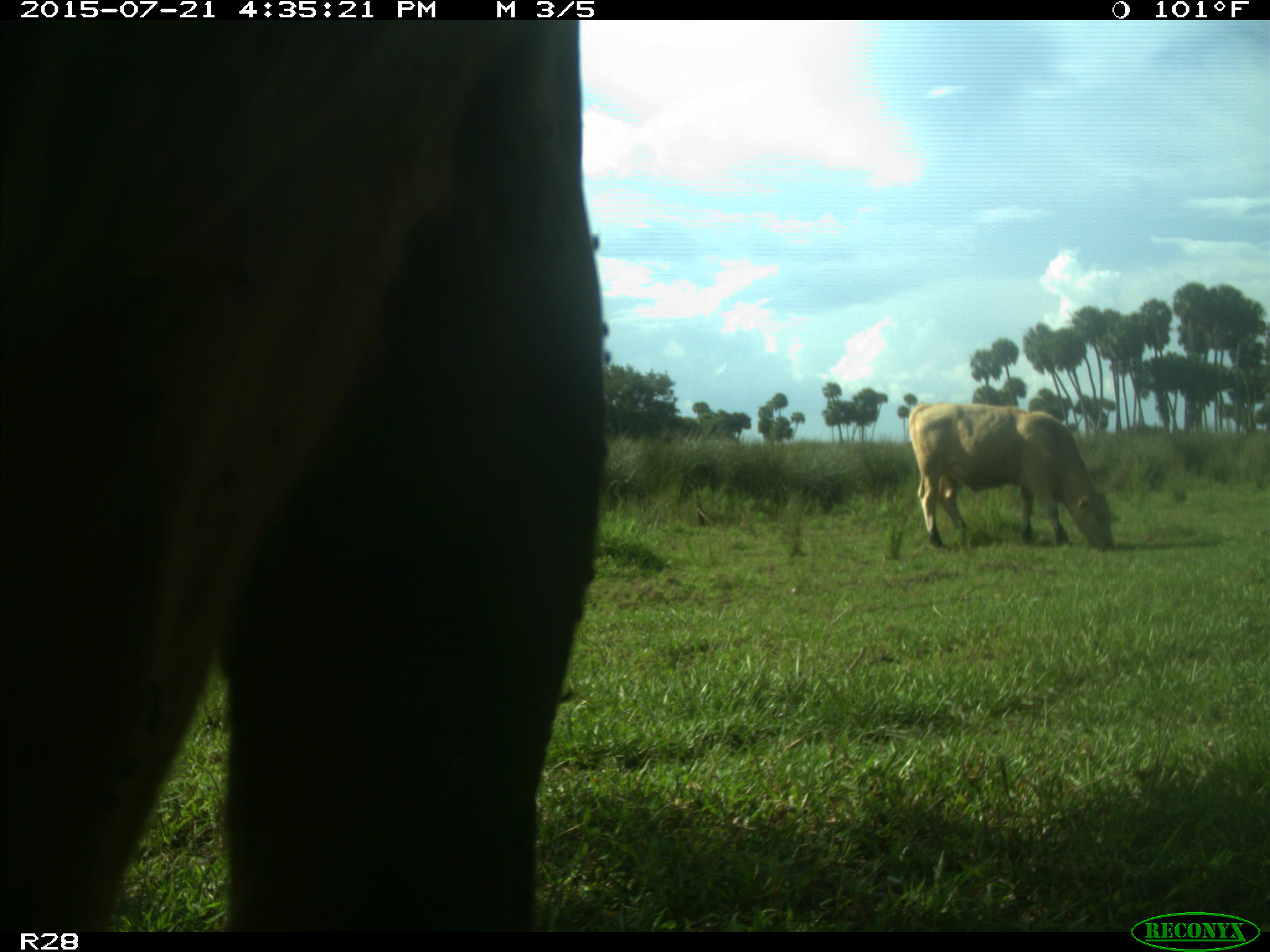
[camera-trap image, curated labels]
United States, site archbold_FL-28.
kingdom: Animalia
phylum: Chordata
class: Mammalia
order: Artiodactyla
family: Bovidae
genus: Bos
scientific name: Bos taurus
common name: domestic cow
Bos taurus (domestic cow).